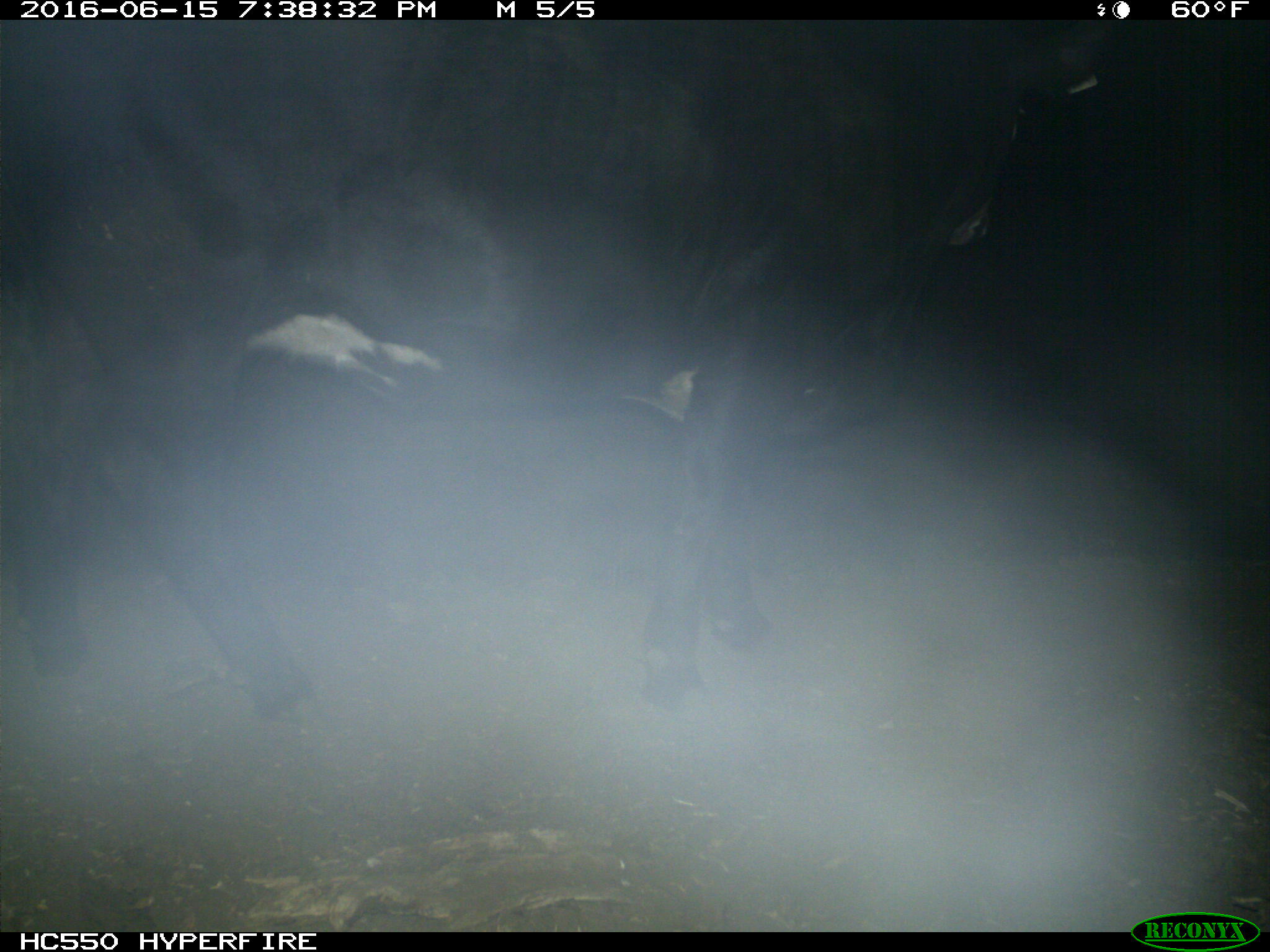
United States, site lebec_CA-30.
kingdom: Animalia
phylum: Chordata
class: Mammalia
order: Artiodactyla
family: Bovidae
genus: Bos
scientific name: Bos taurus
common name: domestic cow